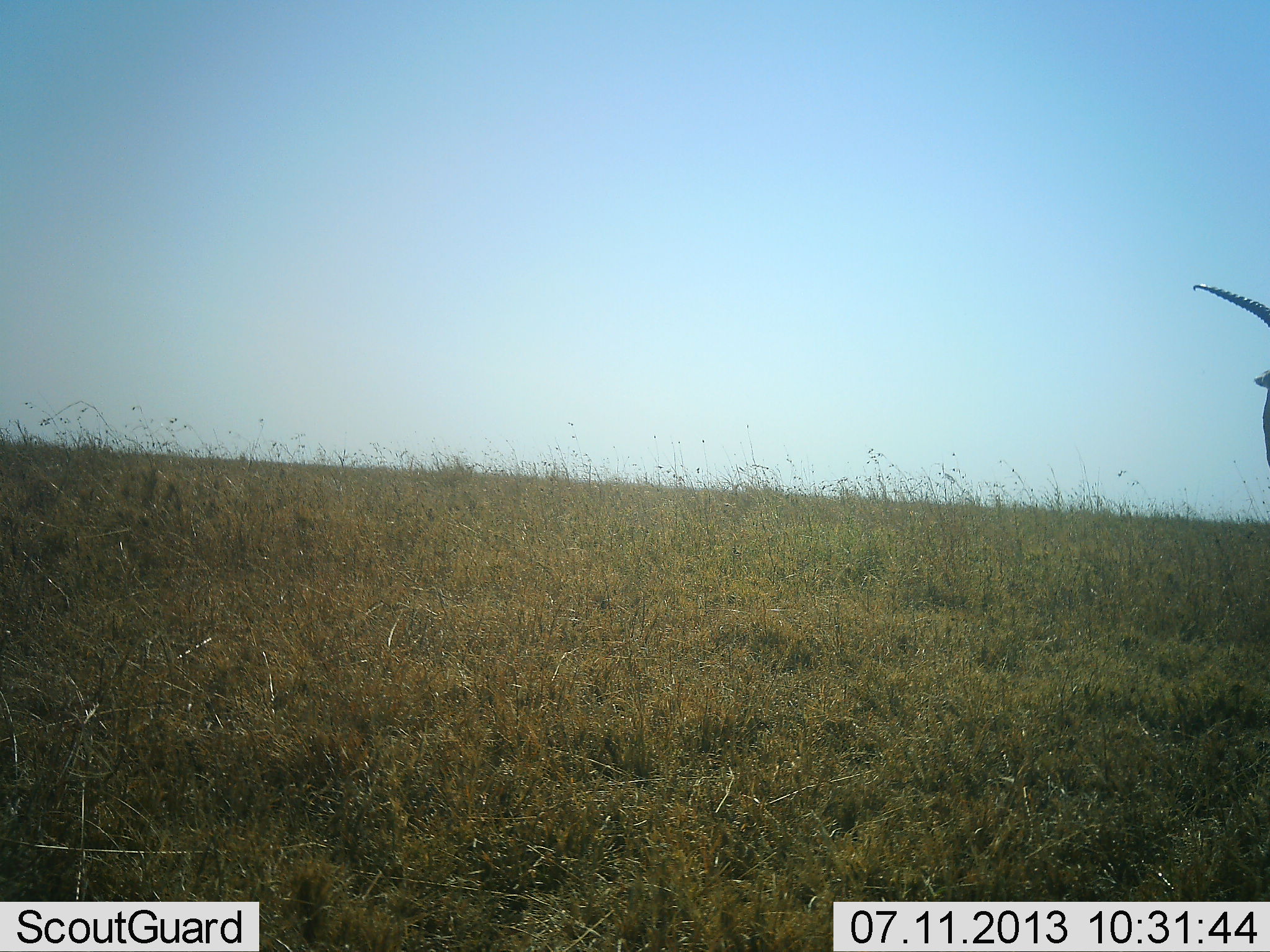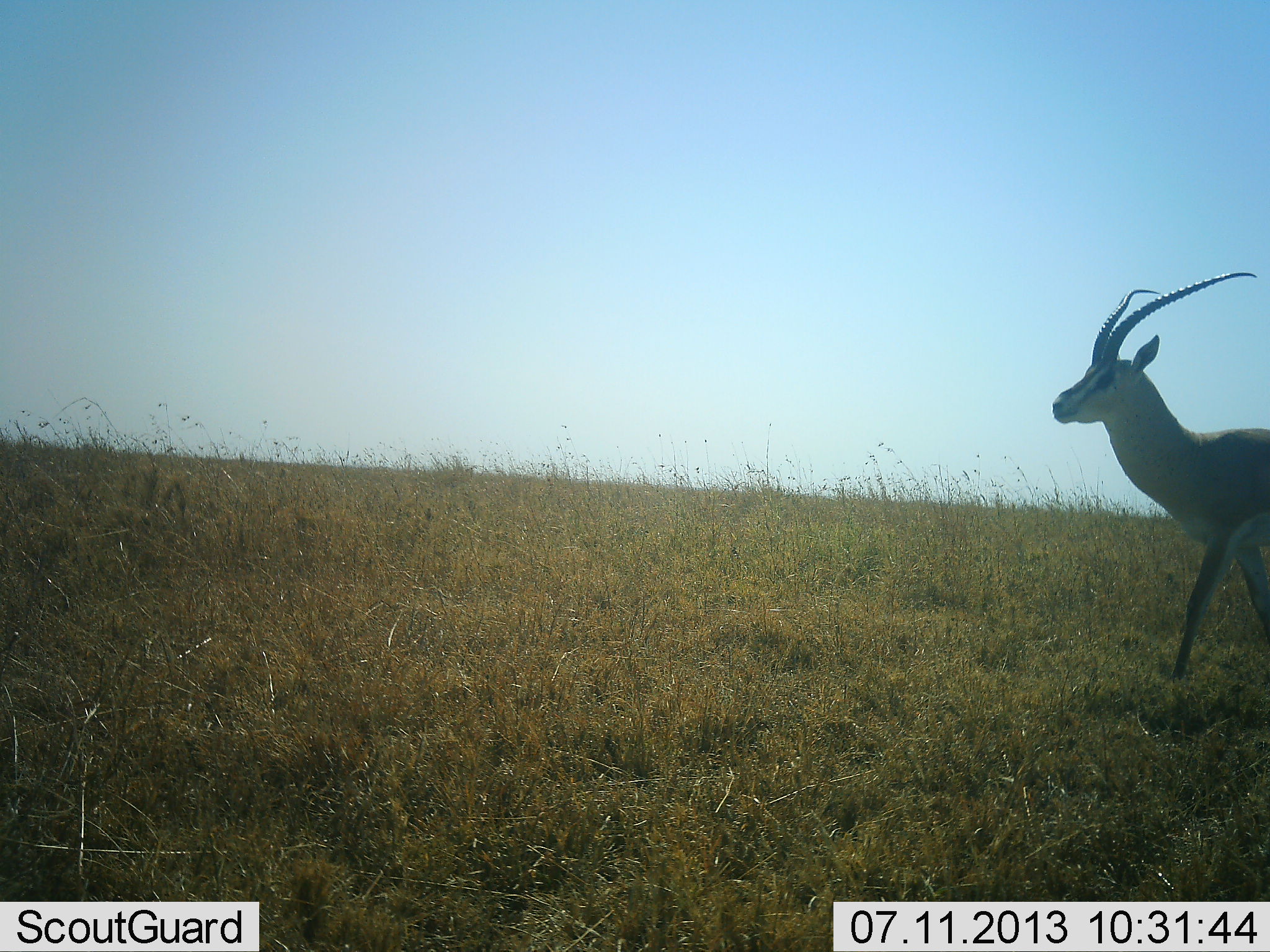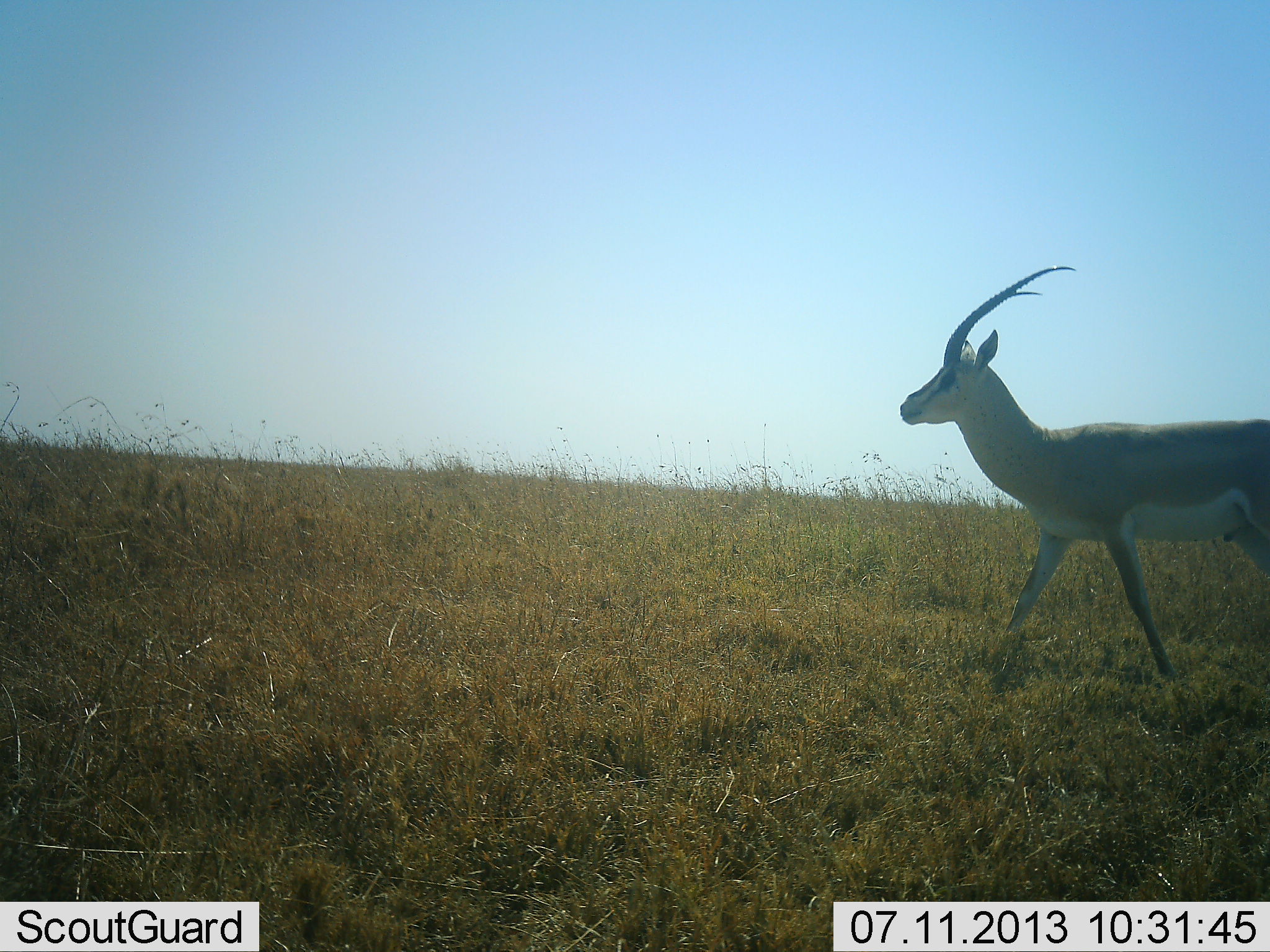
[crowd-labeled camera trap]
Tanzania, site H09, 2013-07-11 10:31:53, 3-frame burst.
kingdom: Animalia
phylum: Chordata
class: Mammalia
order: Artiodactyla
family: Bovidae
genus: Nanger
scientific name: Nanger granti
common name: grant's gazelle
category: gazellegrants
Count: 1.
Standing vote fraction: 10%.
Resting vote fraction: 0%.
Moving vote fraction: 90%.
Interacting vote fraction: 0%.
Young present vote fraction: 0%.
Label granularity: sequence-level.